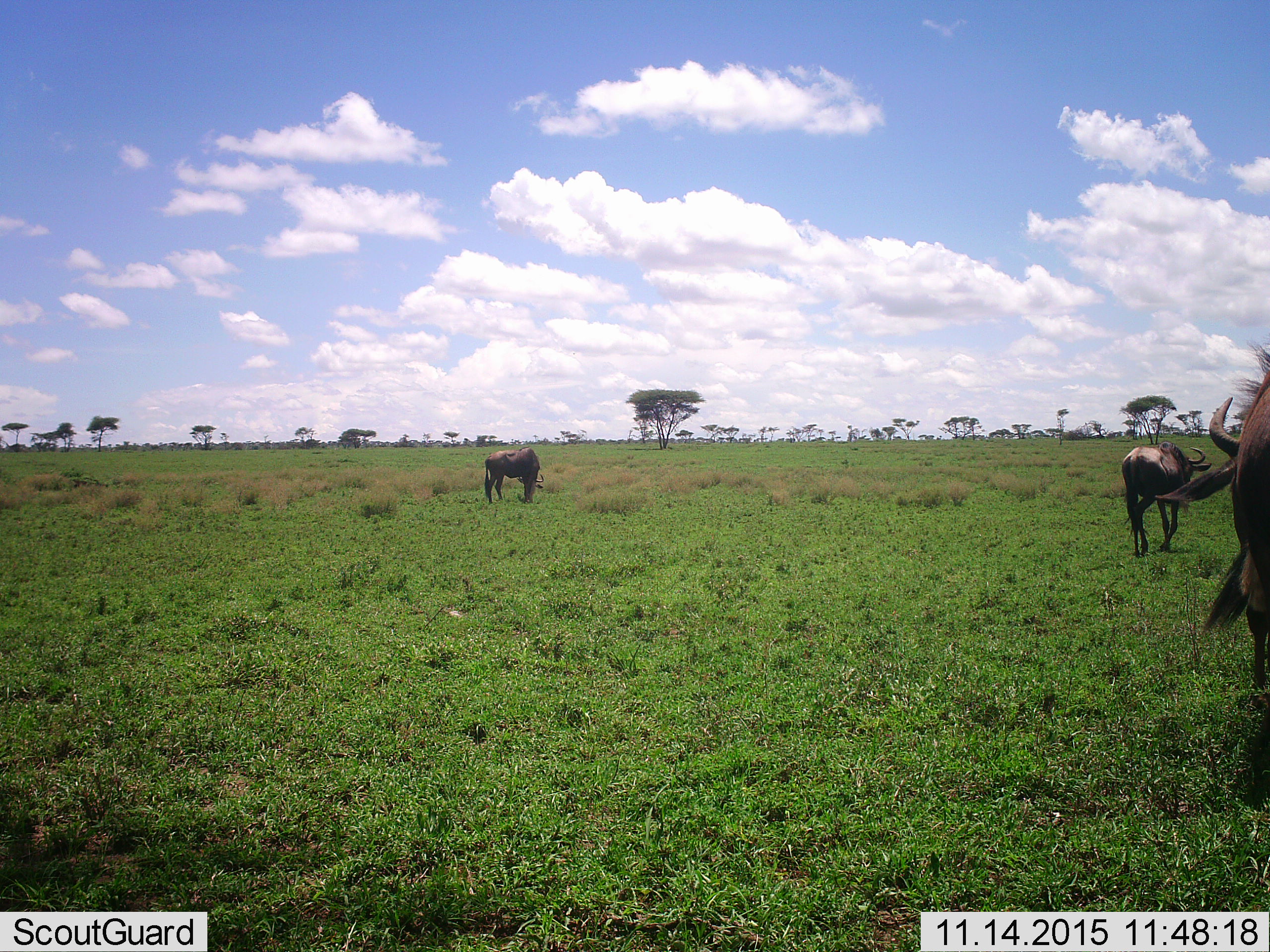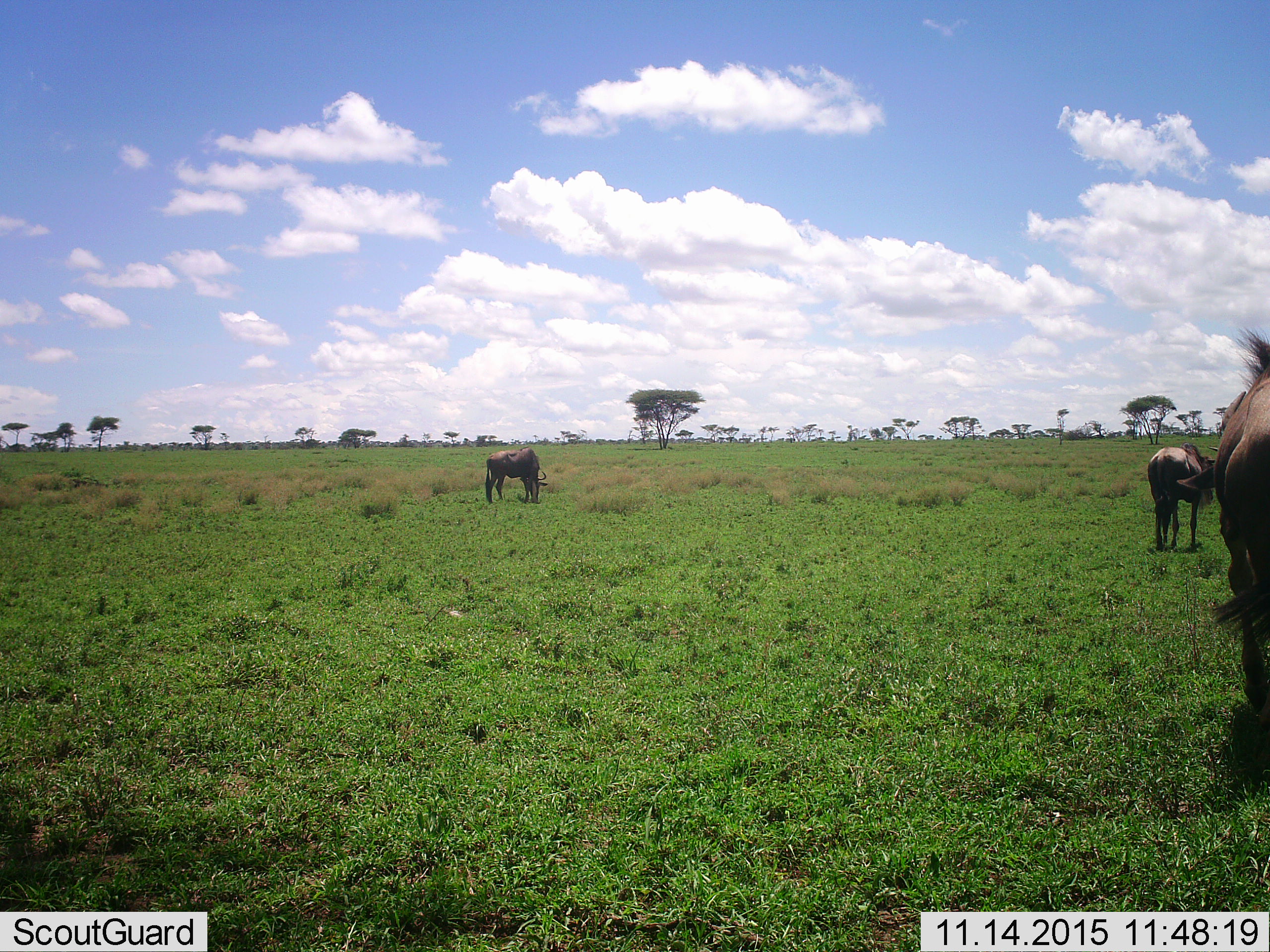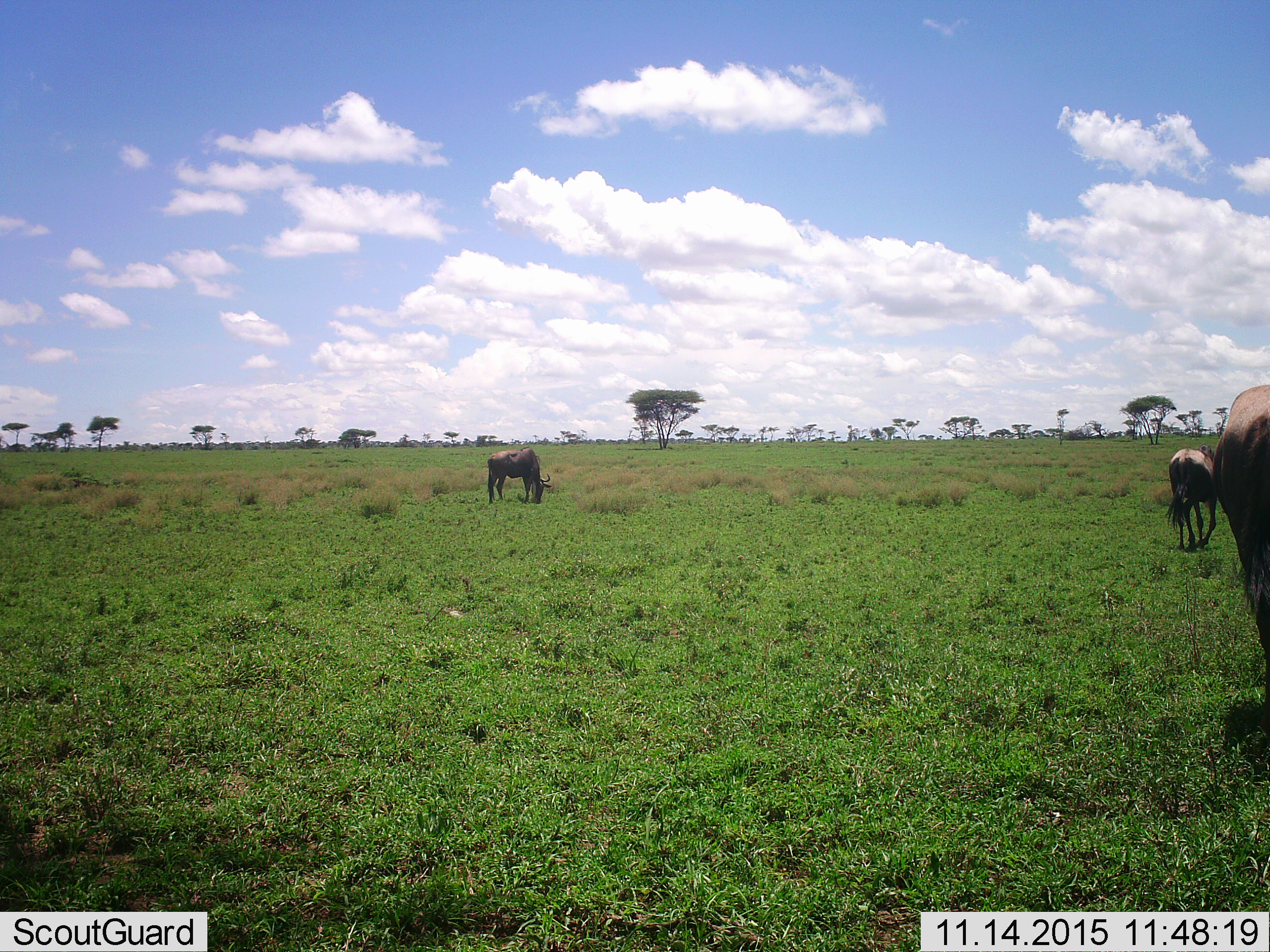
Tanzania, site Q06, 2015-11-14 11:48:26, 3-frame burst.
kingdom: Animalia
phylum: Chordata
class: Mammalia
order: Artiodactyla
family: Bovidae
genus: Connochaetes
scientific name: Connochaetes taurinus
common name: blue wildebeest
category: wildebeest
Wildebeest (blue wildebeest) (Connochaetes taurinus), count 3. Behavior (volunteer vote fractions): standing 50%, resting 0%, moving 100%, interacting 0%. Young present (vote fraction): 0%. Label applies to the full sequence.